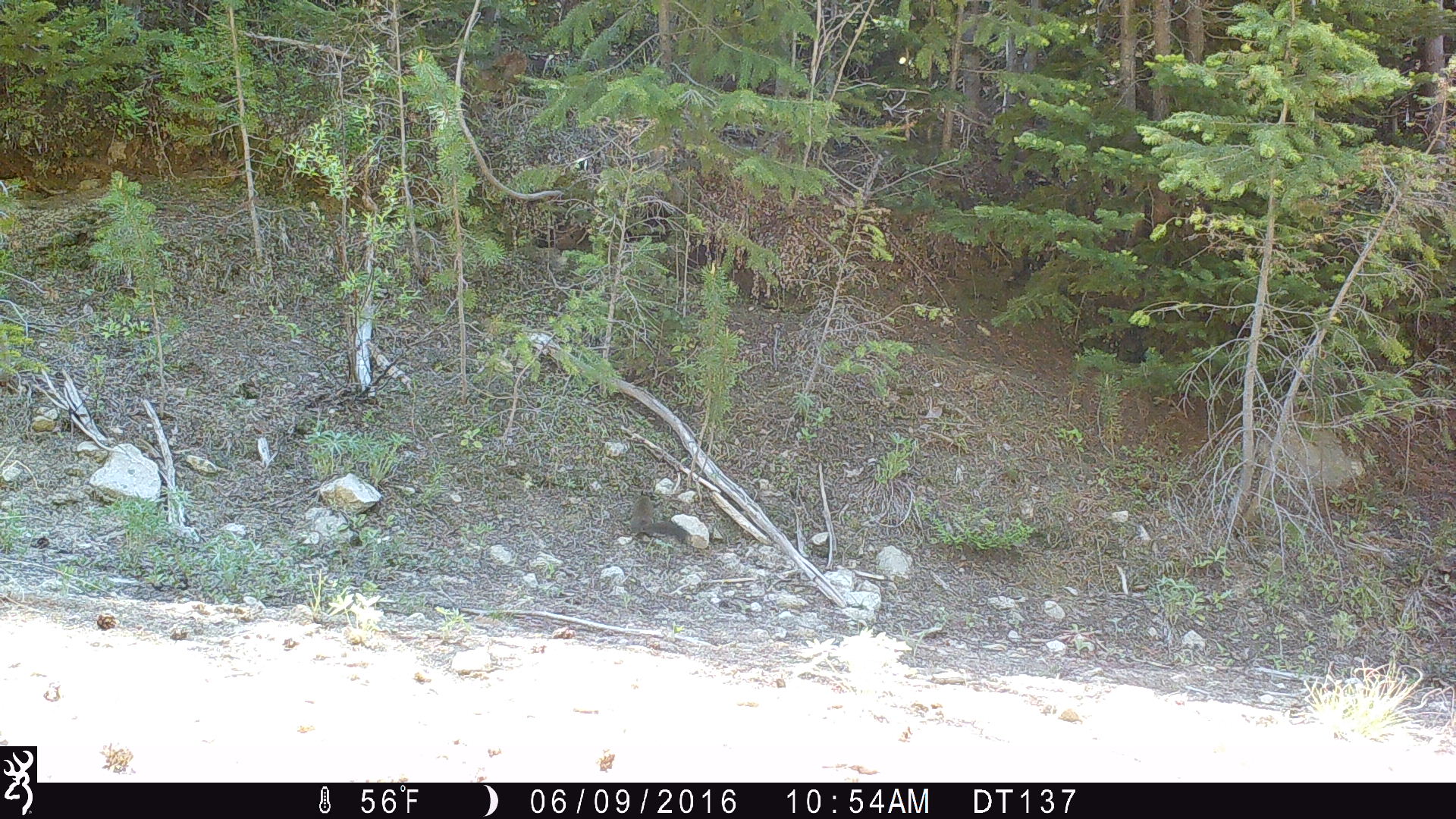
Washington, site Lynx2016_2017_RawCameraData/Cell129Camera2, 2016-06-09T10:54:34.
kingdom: Animalia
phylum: Chordata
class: Mammalia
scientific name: Mammalia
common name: small mammal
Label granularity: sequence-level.